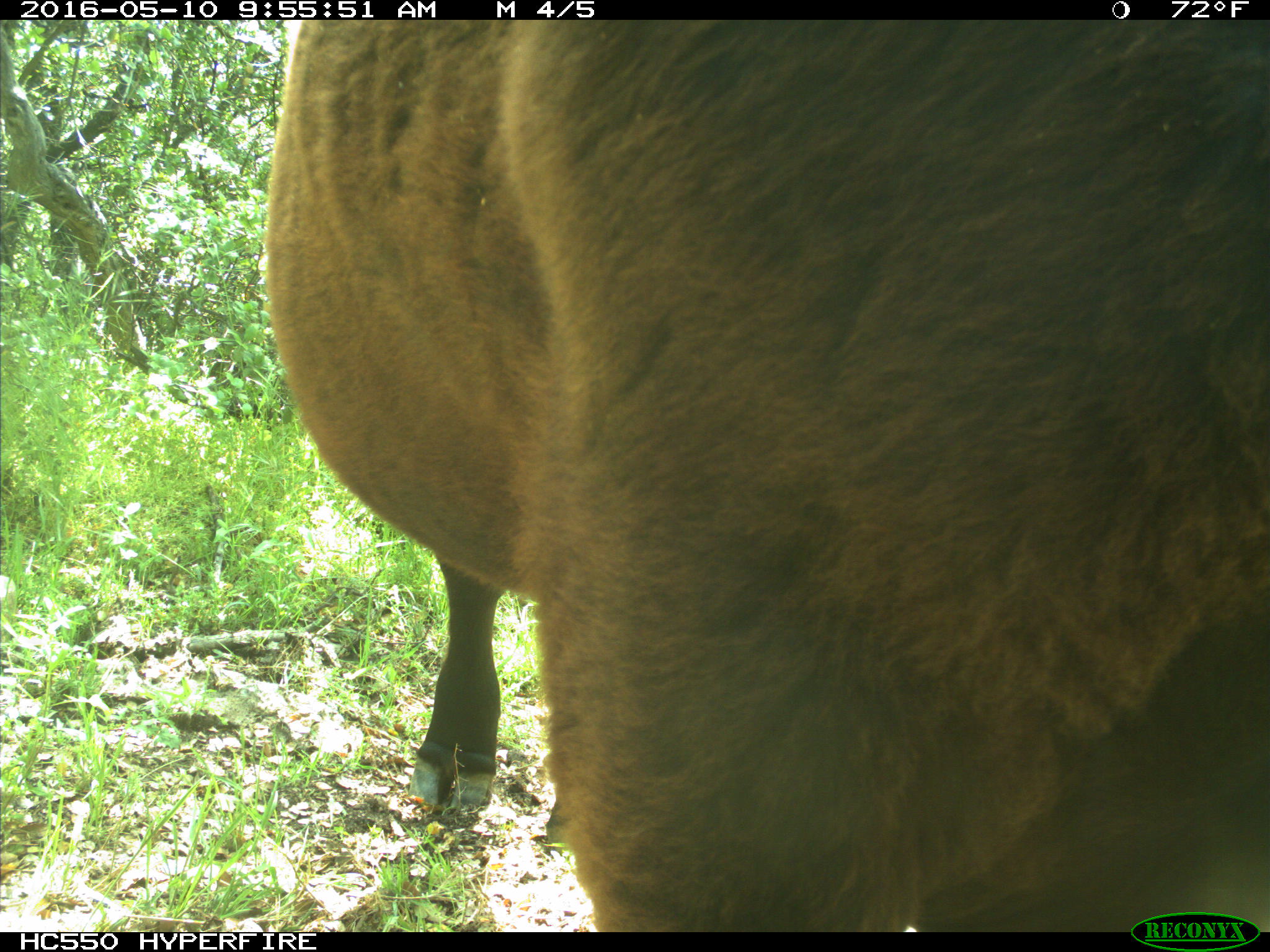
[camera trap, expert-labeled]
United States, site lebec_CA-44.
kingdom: Animalia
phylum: Chordata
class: Mammalia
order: Artiodactyla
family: Bovidae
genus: Bos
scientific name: Bos taurus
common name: domestic cow